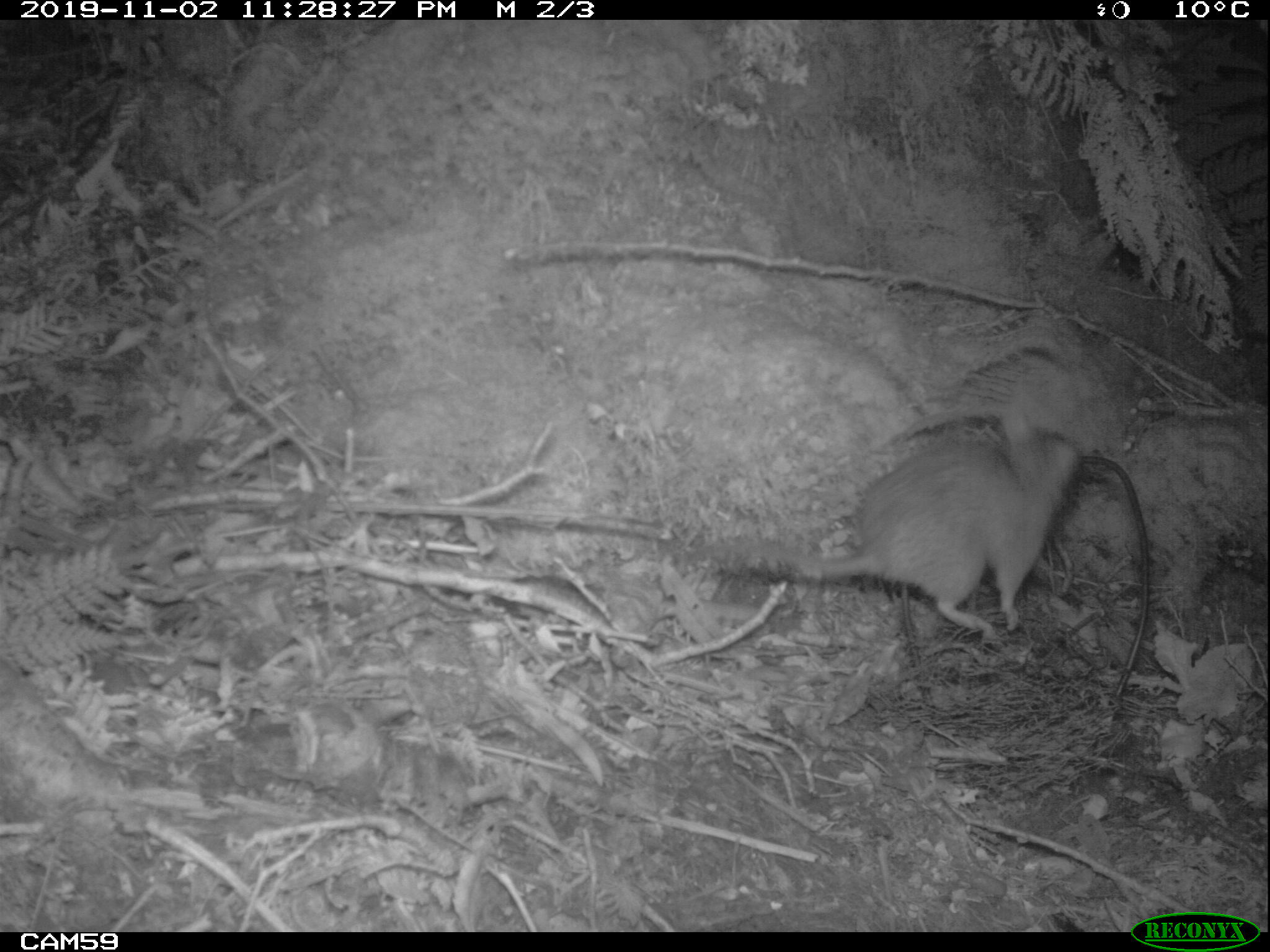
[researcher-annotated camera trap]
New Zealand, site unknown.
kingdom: Animalia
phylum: Chordata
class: Mammalia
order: Rodentia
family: Muridae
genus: Rattus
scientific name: Rattus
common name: rat